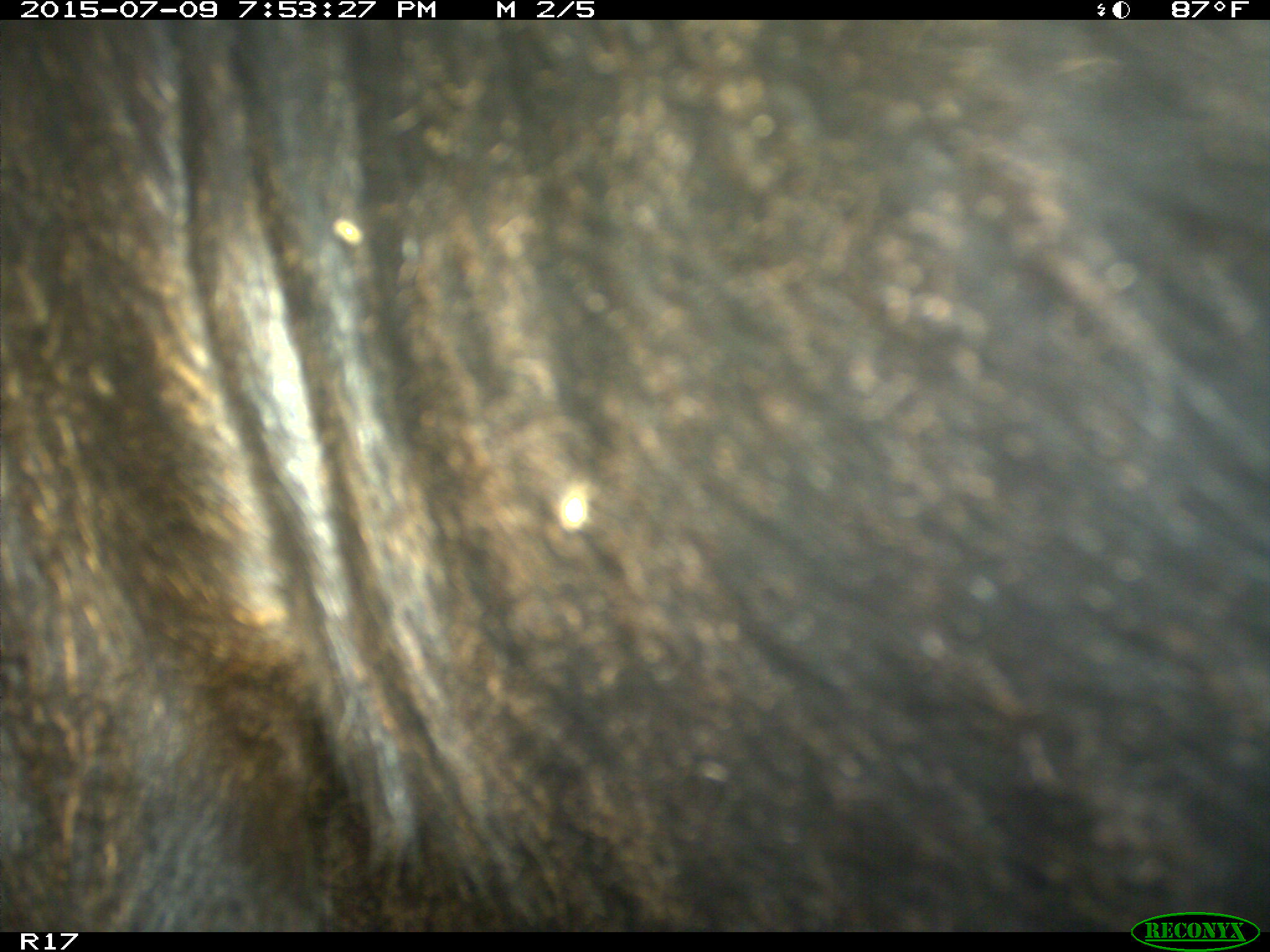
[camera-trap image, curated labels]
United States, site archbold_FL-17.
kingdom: Animalia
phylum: Chordata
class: Mammalia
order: Artiodactyla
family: Bovidae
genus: Bos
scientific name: Bos taurus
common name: domestic cow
Bos taurus (domestic cow).